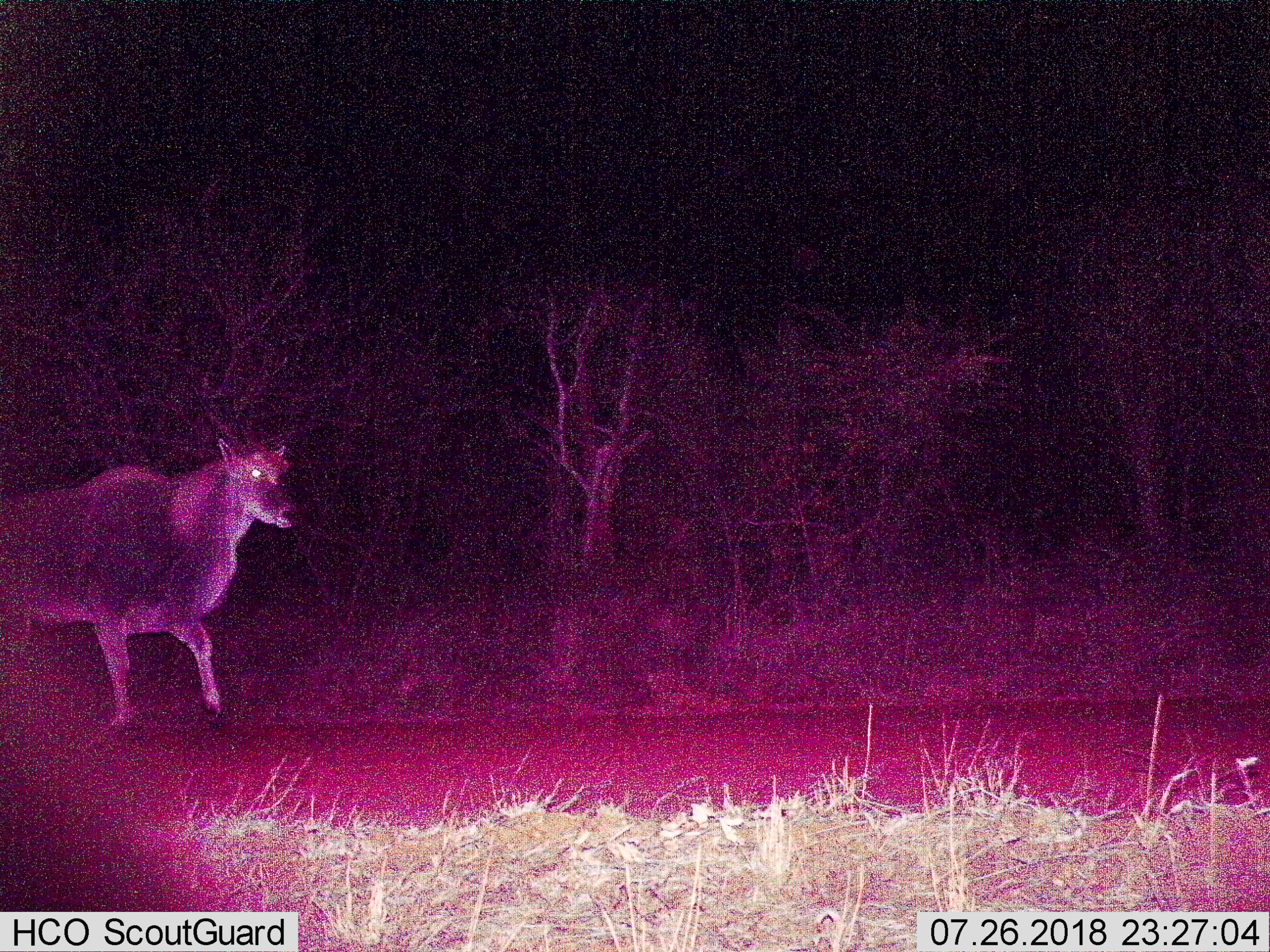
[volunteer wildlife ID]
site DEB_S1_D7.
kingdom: Animalia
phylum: Chordata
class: Mammalia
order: Artiodactyla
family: Bovidae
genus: Tragelaphus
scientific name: Tragelaphus oryx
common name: eland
Eland (Tragelaphus oryx), count 1. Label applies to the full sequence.